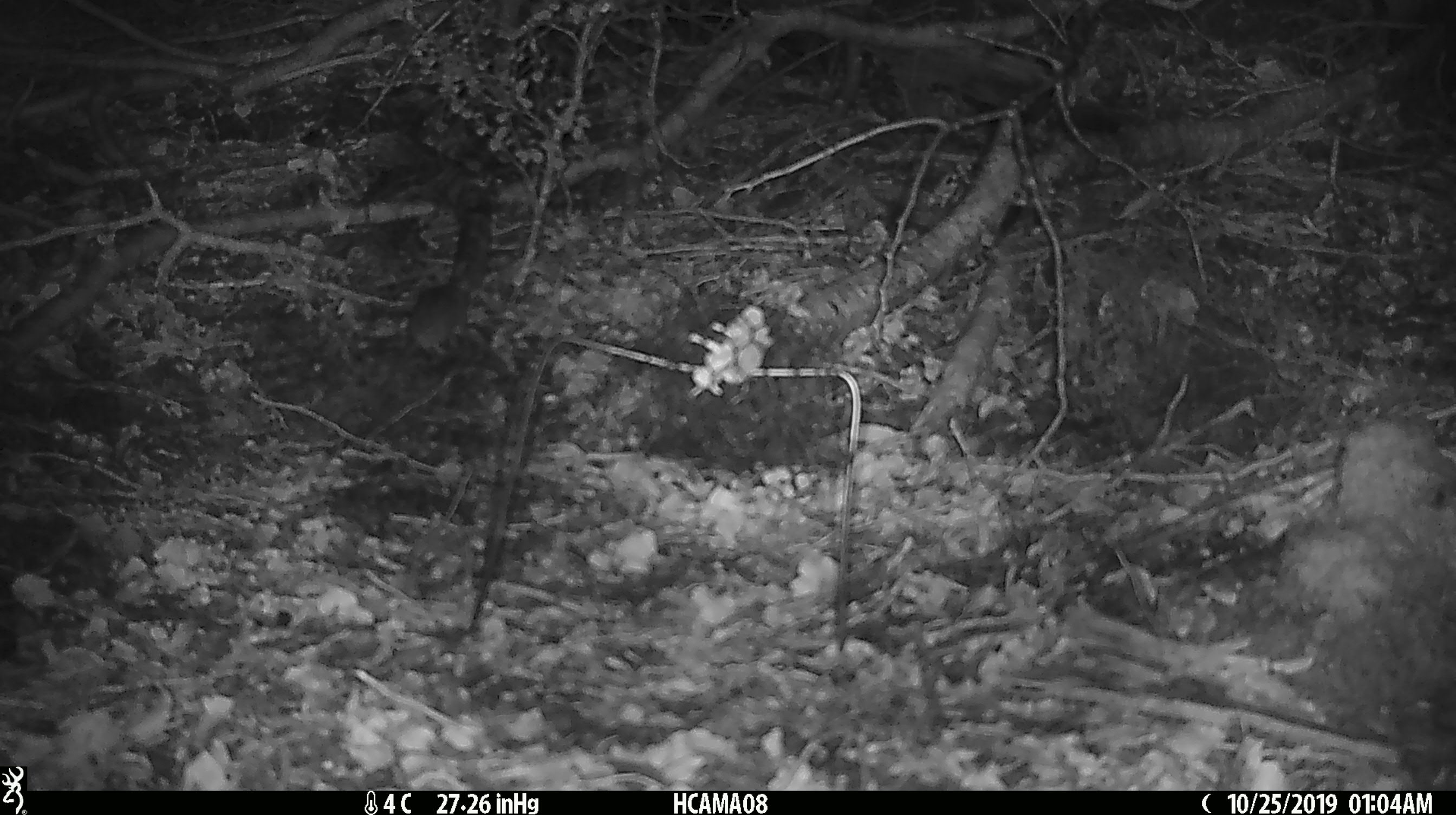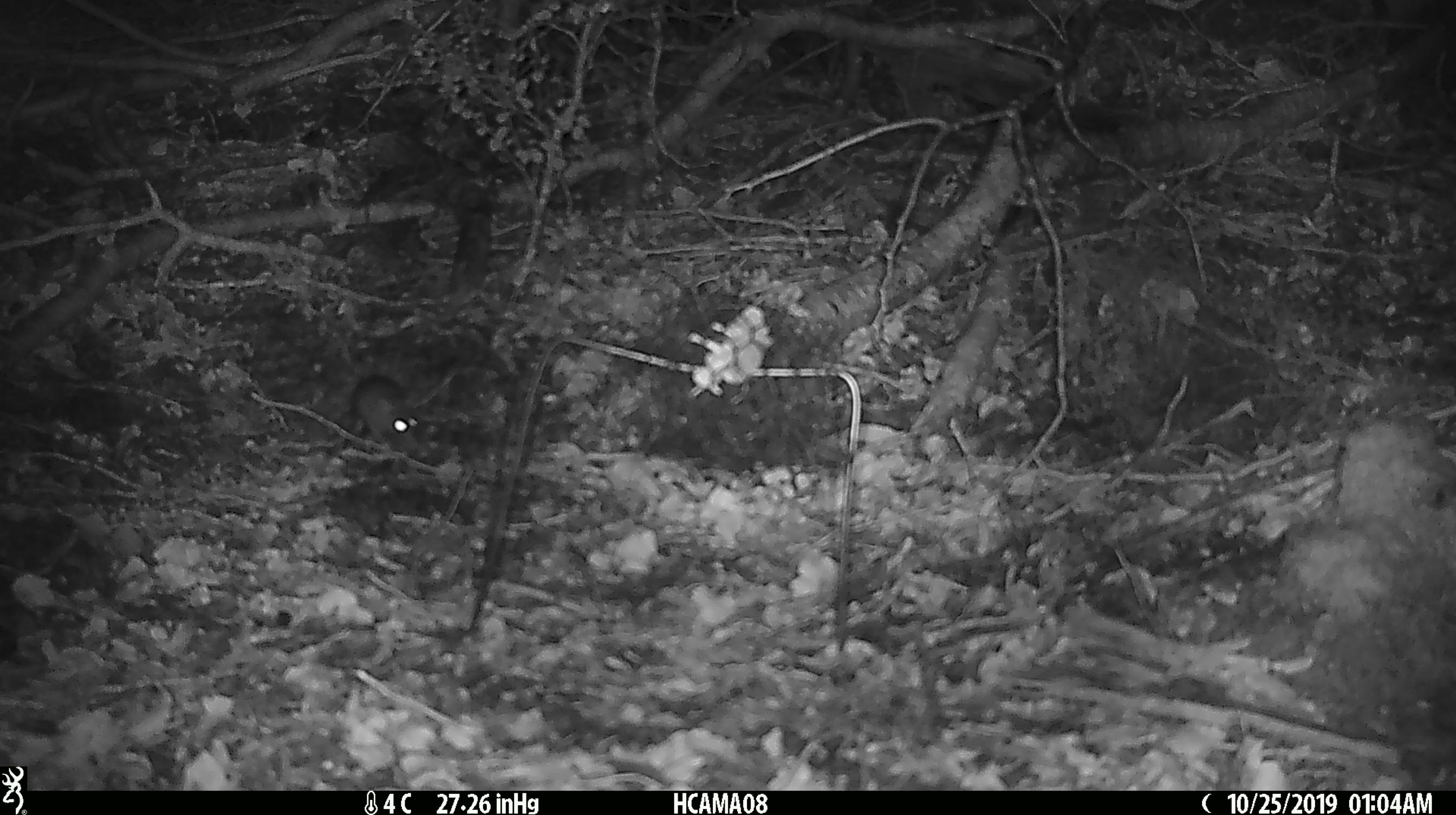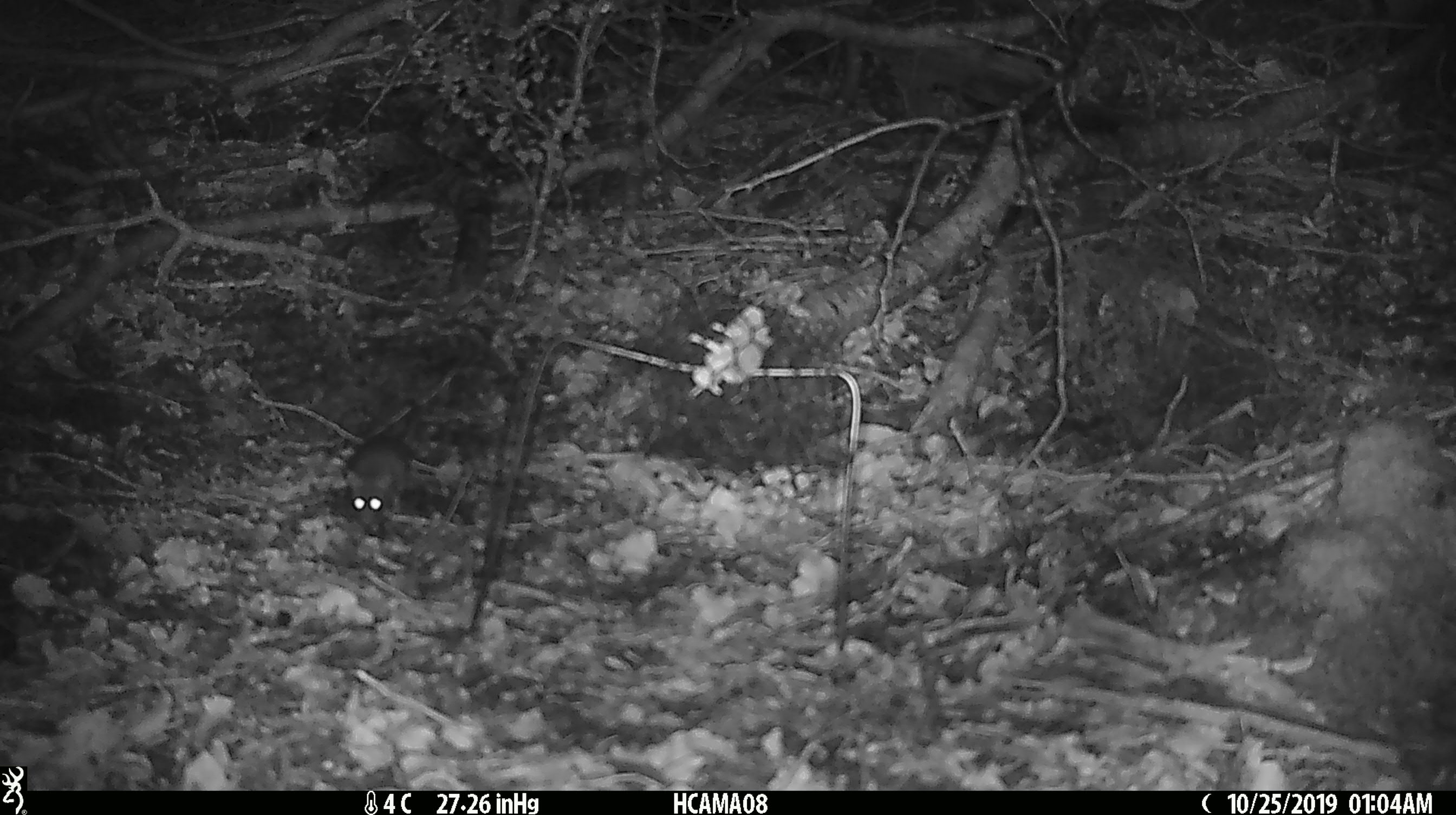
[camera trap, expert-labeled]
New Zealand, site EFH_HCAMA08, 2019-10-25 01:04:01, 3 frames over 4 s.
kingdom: Animalia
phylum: Chordata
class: Mammalia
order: Rodentia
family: Muridae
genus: Mus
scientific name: Mus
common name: mouse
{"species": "mouse (Mus)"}